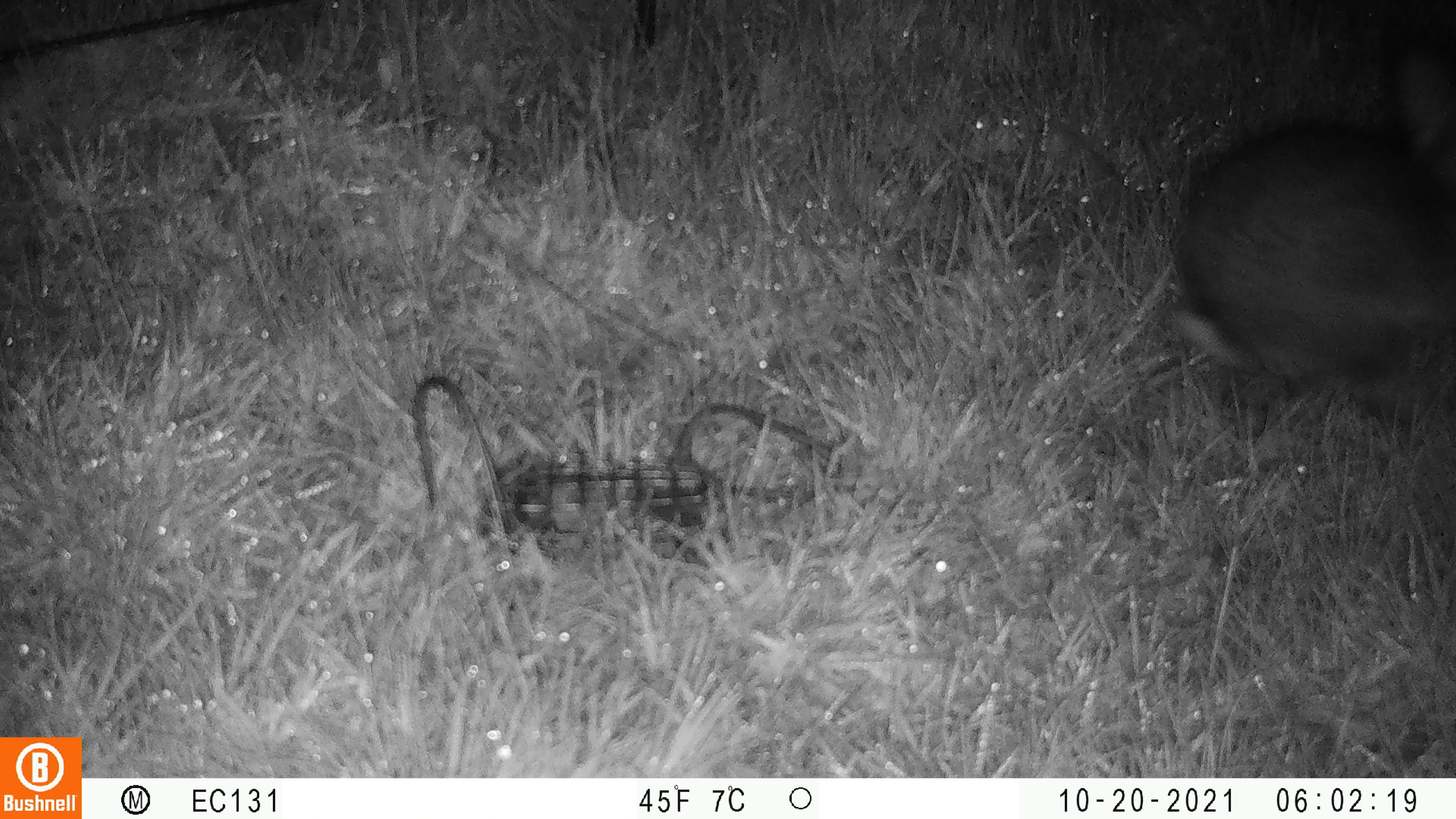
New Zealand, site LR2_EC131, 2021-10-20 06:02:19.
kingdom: Animalia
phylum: Chordata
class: Mammalia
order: Lagomorpha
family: Leporidae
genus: Oryctolagus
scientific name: Oryctolagus cuniculus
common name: european rabbit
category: rabbit